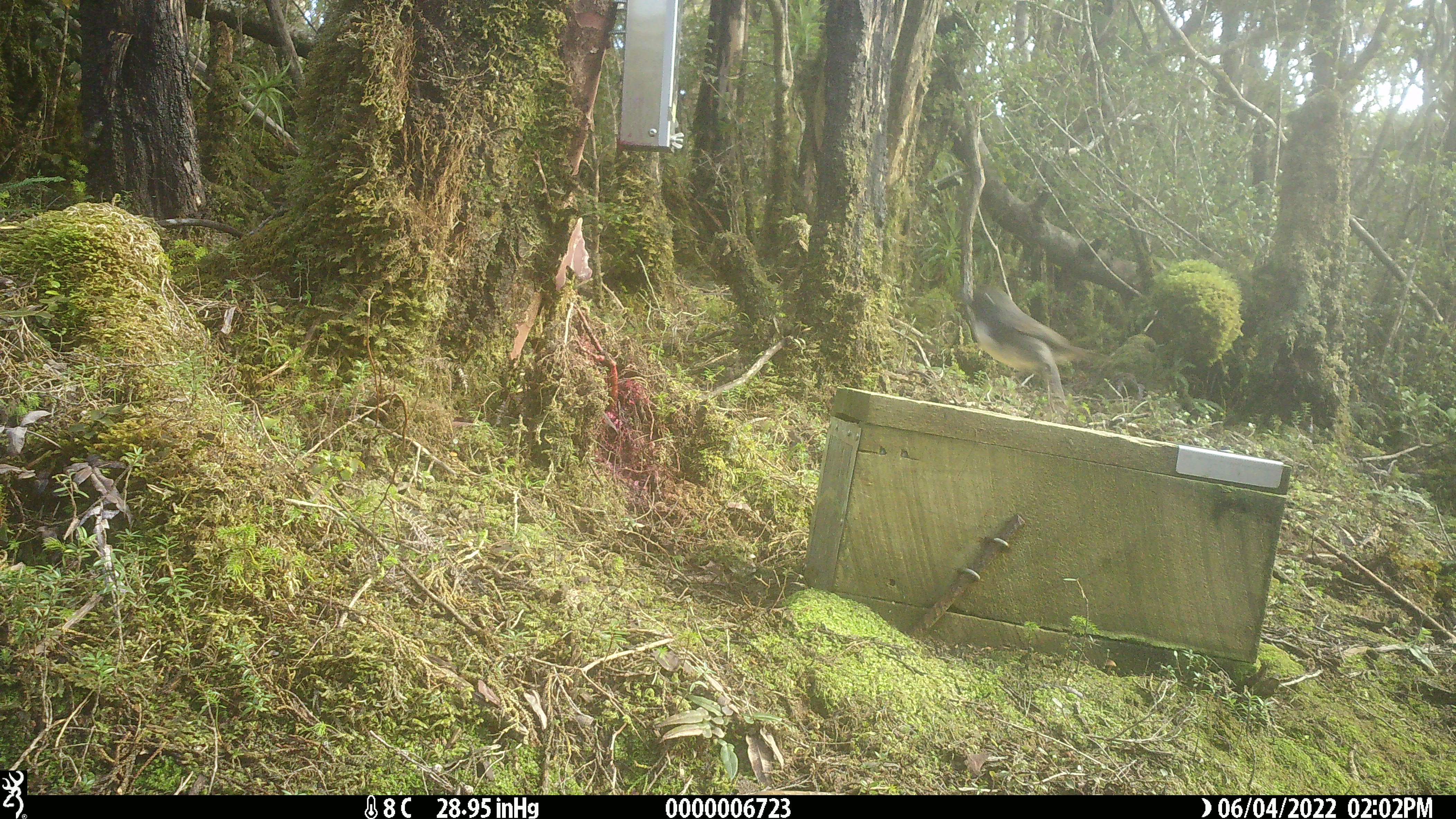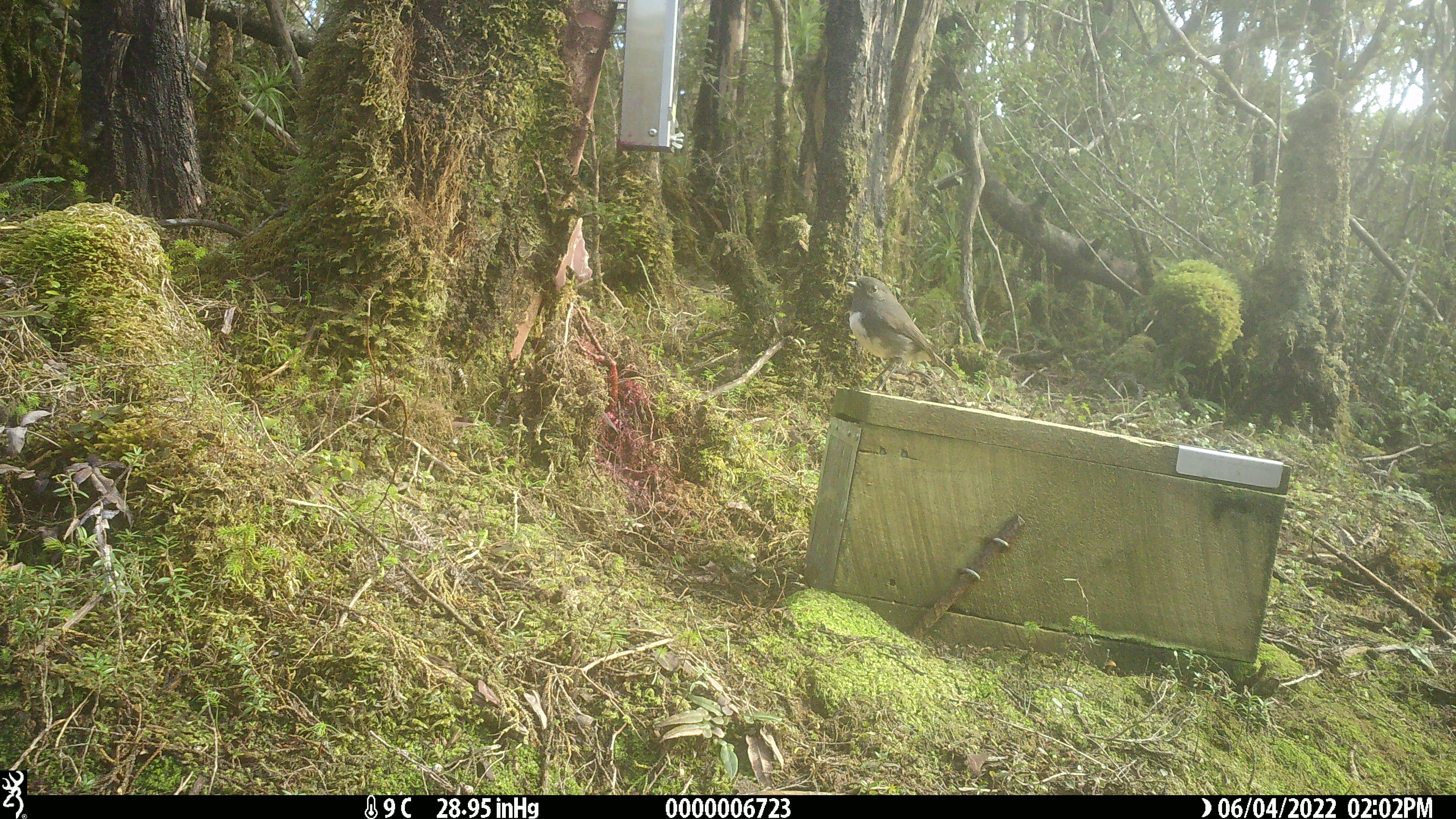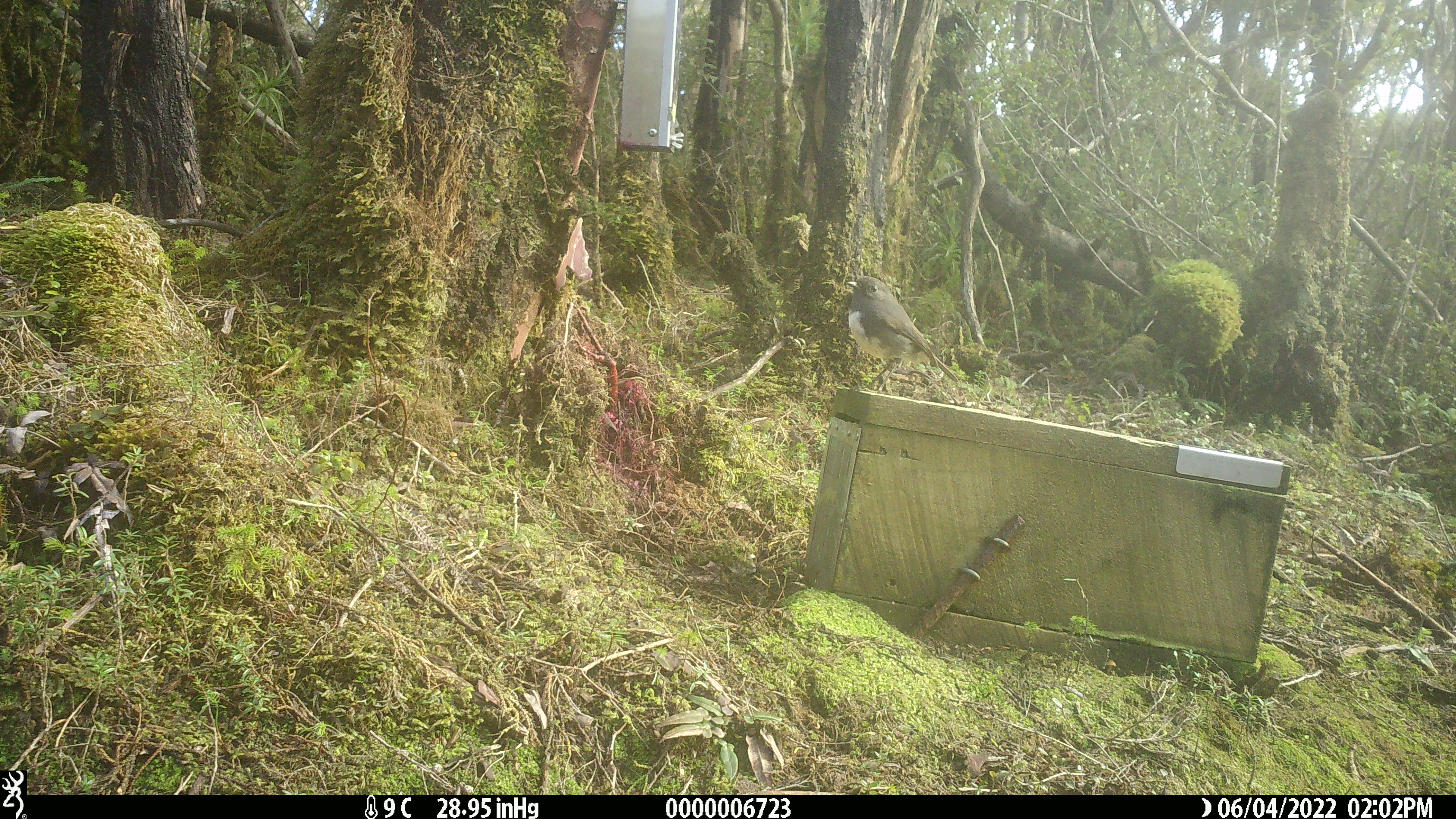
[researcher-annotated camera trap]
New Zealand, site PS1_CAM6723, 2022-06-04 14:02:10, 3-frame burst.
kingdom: Animalia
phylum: Chordata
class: Aves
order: Passeriformes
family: Petroicidae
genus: Petroica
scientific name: Petroica australis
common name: new zealand robin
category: robin